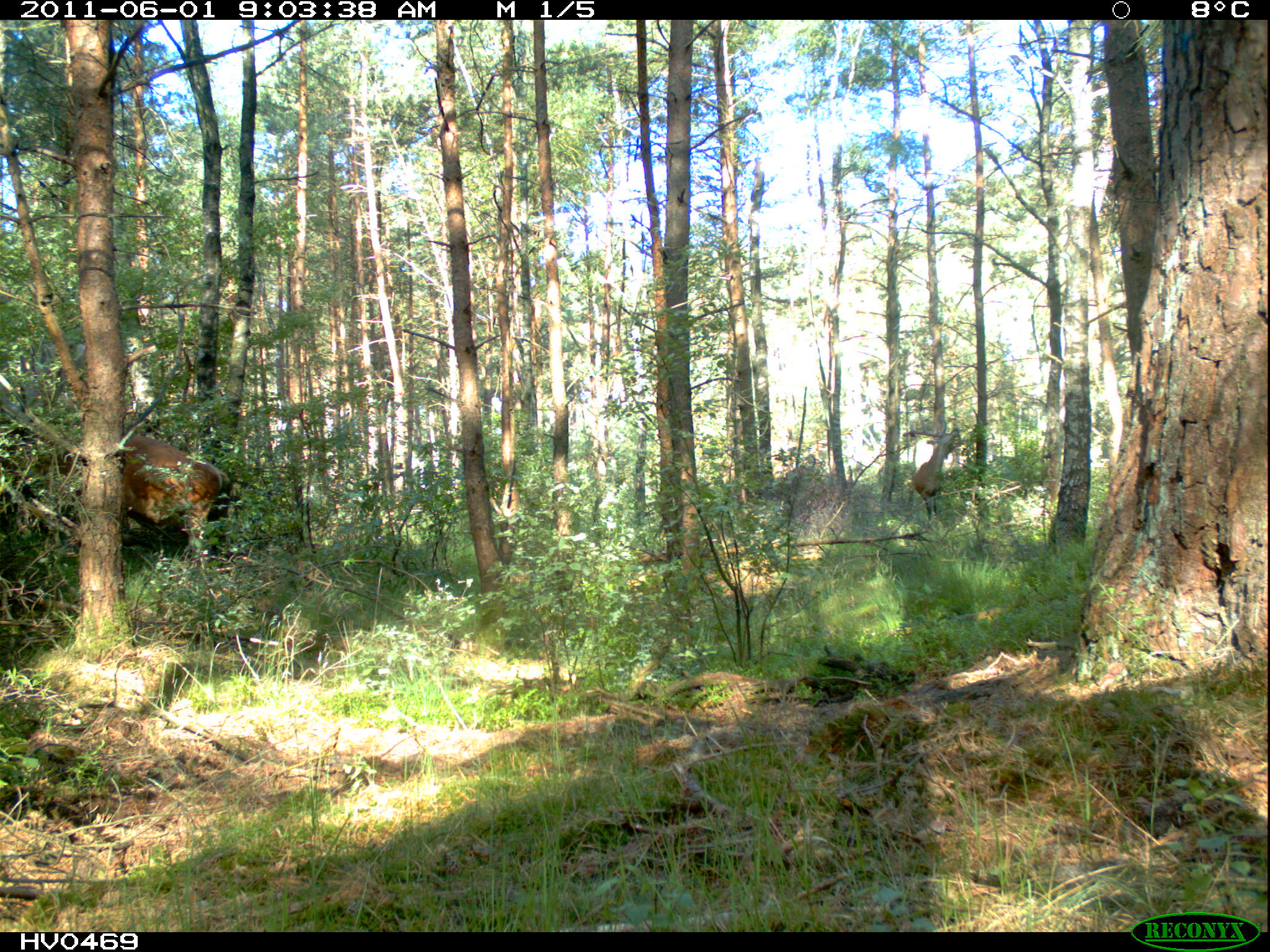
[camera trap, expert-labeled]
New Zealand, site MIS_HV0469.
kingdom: Animalia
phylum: Chordata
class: Mammalia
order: Artiodactyla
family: Cervidae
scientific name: Cervidae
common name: deer